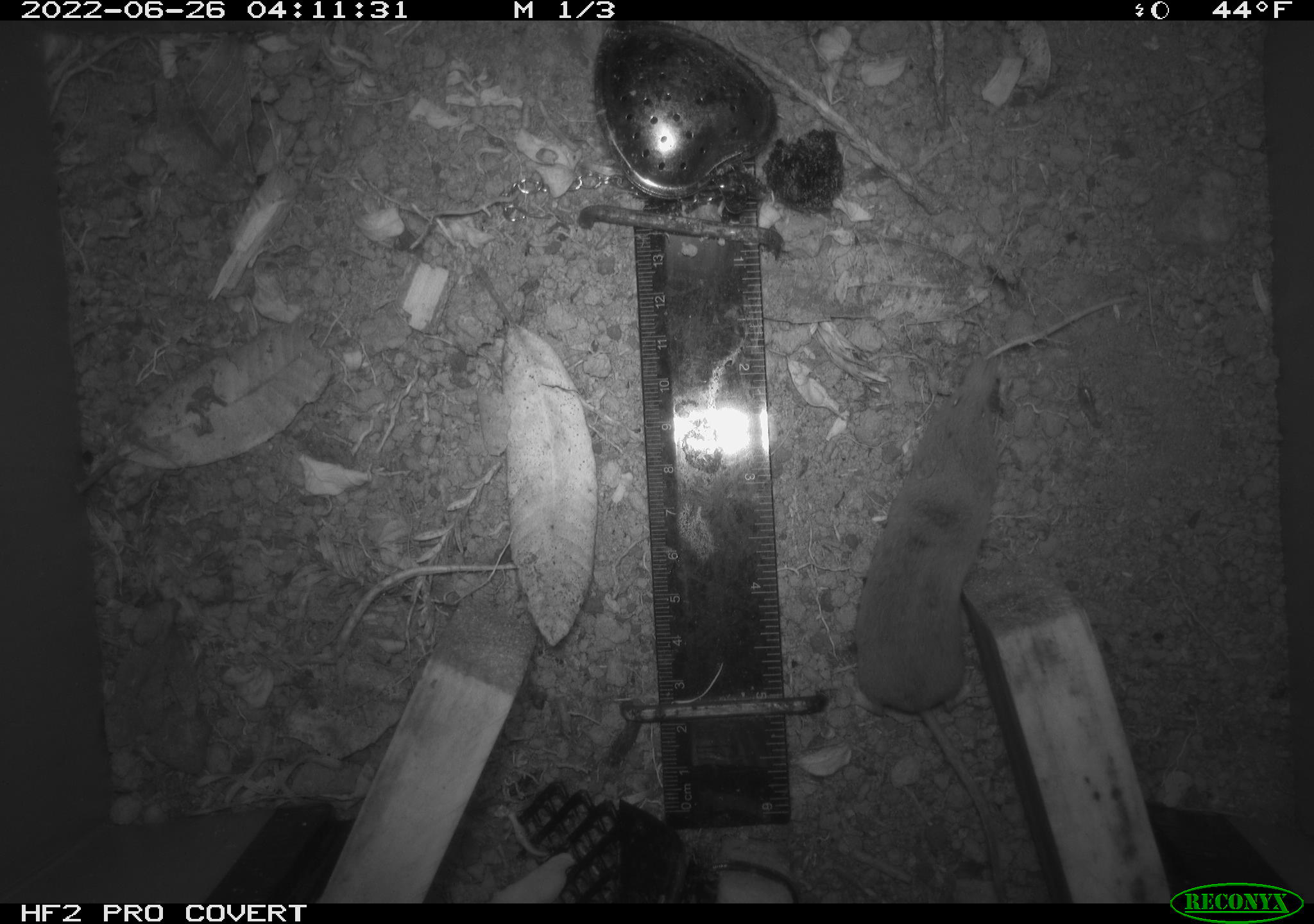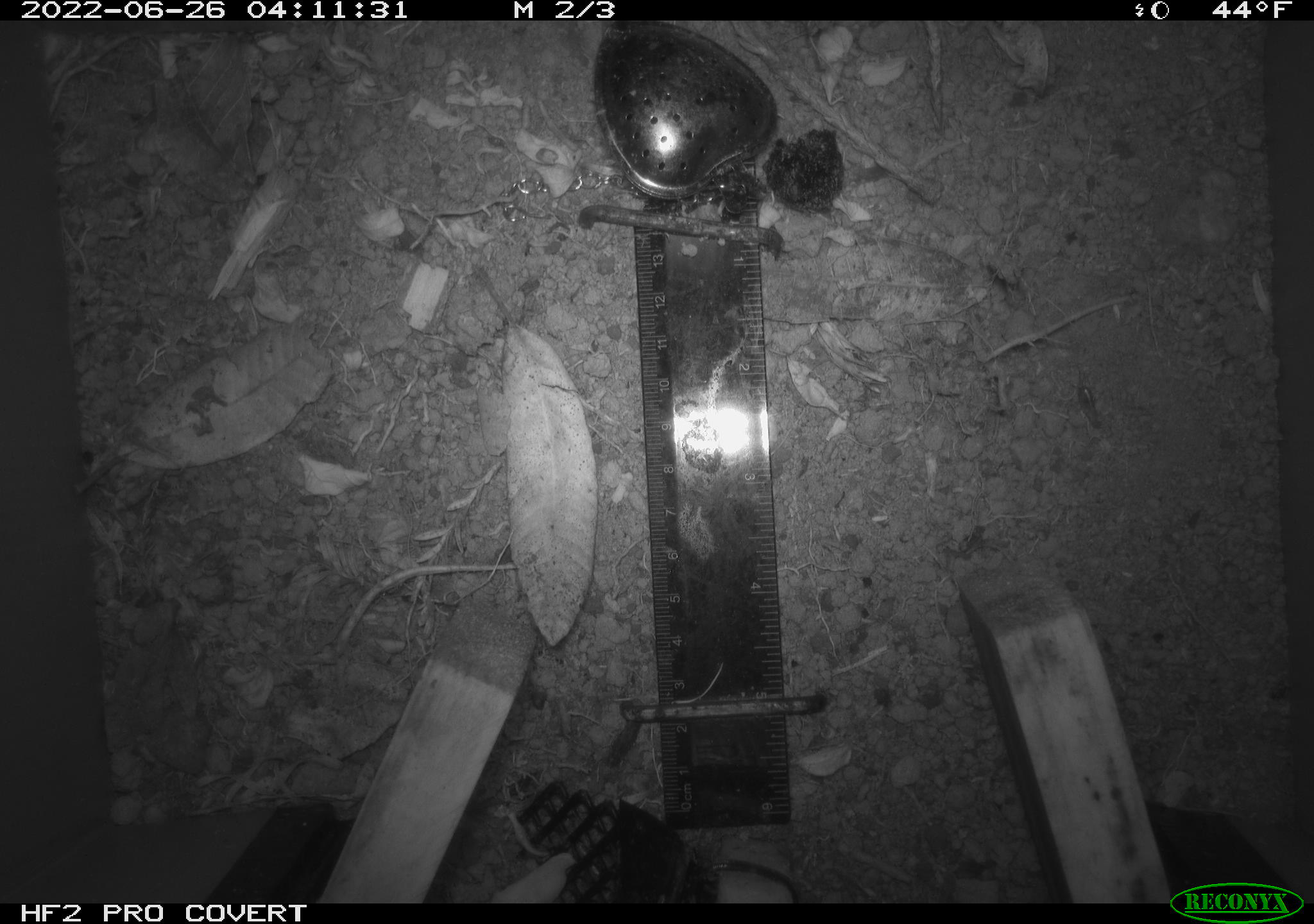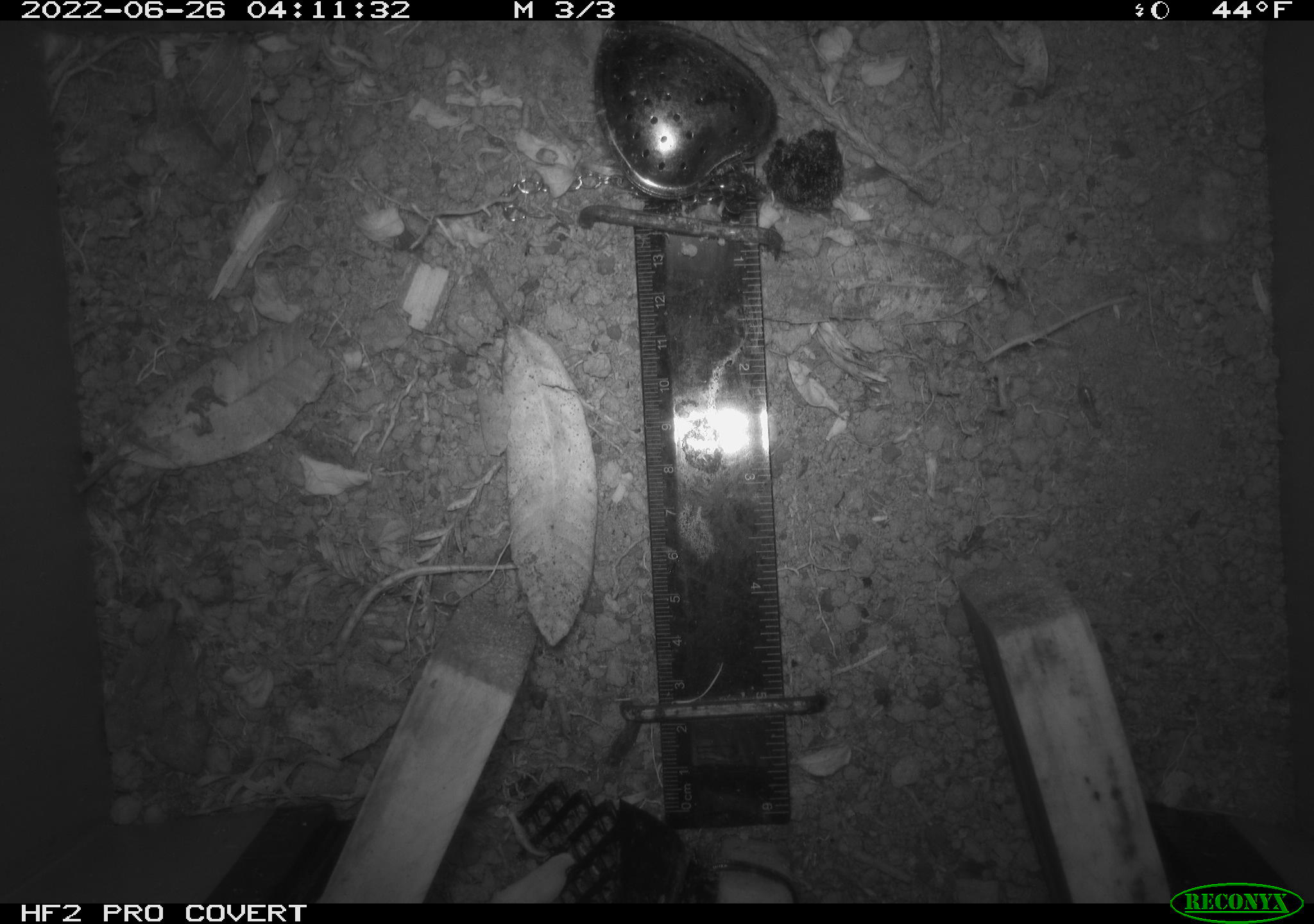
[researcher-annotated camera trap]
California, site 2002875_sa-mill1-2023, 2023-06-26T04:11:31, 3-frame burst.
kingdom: Animalia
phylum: Chordata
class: Mammalia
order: Eulipotyphla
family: Soricidae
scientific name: Soricidae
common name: shrews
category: soricidae family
Soricidae family (shrews) (Soricidae).